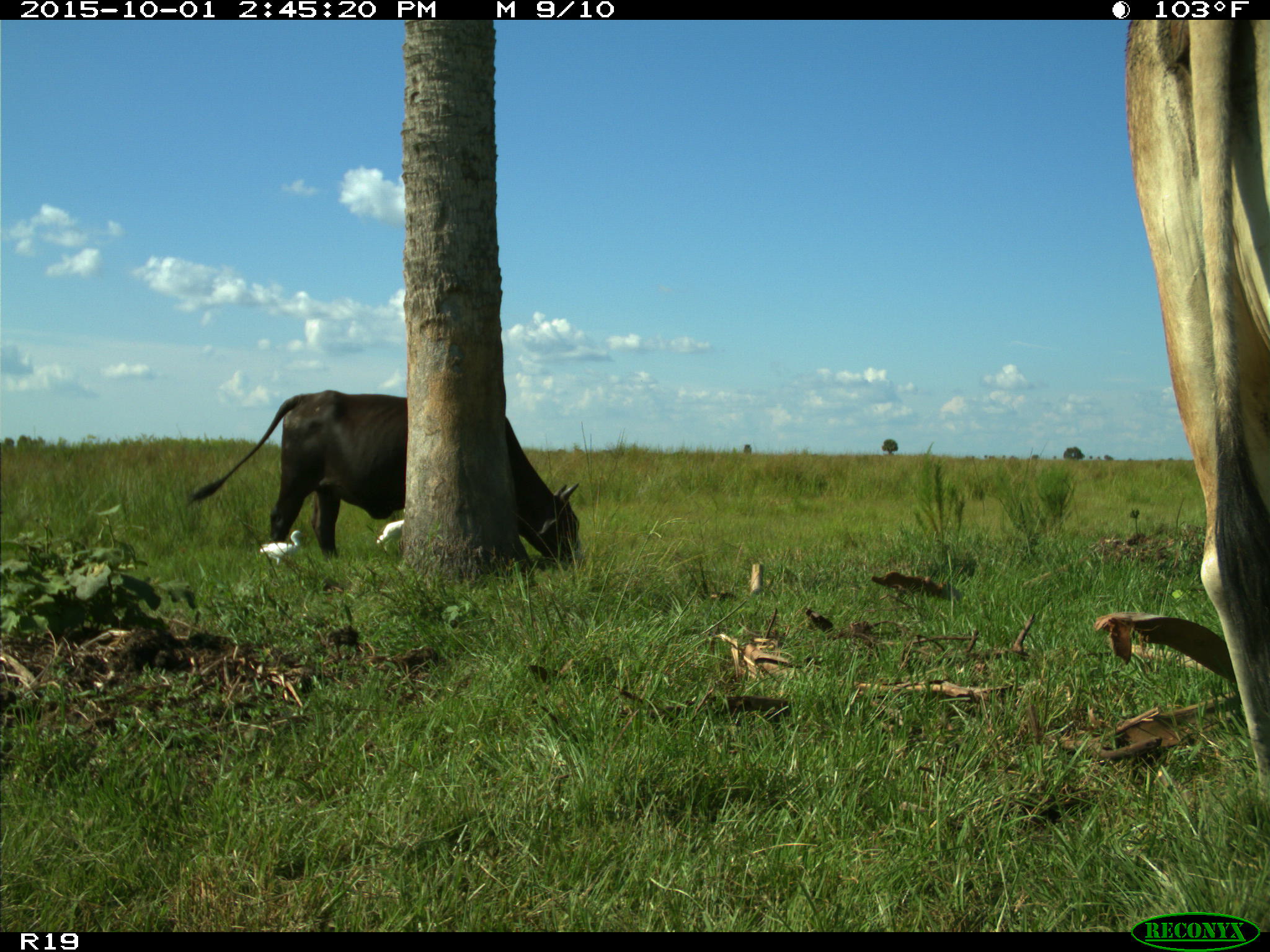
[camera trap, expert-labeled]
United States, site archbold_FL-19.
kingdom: Animalia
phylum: Chordata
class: Mammalia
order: Artiodactyla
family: Bovidae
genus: Bos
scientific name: Bos taurus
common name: domestic cow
Bos taurus (domestic cow).